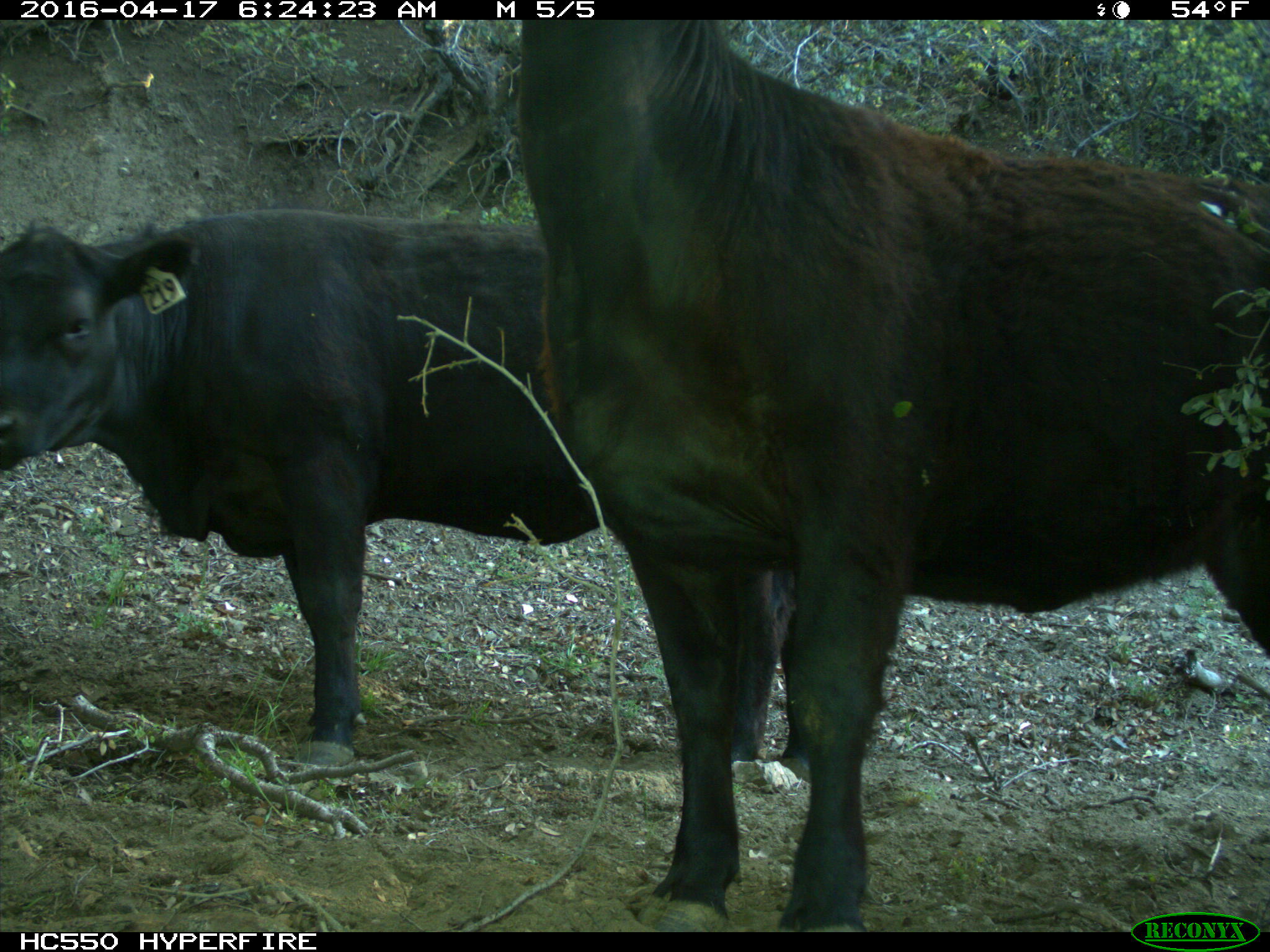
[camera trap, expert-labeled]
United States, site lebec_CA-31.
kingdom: Animalia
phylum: Chordata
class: Mammalia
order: Artiodactyla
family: Bovidae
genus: Bos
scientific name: Bos taurus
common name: domestic cow